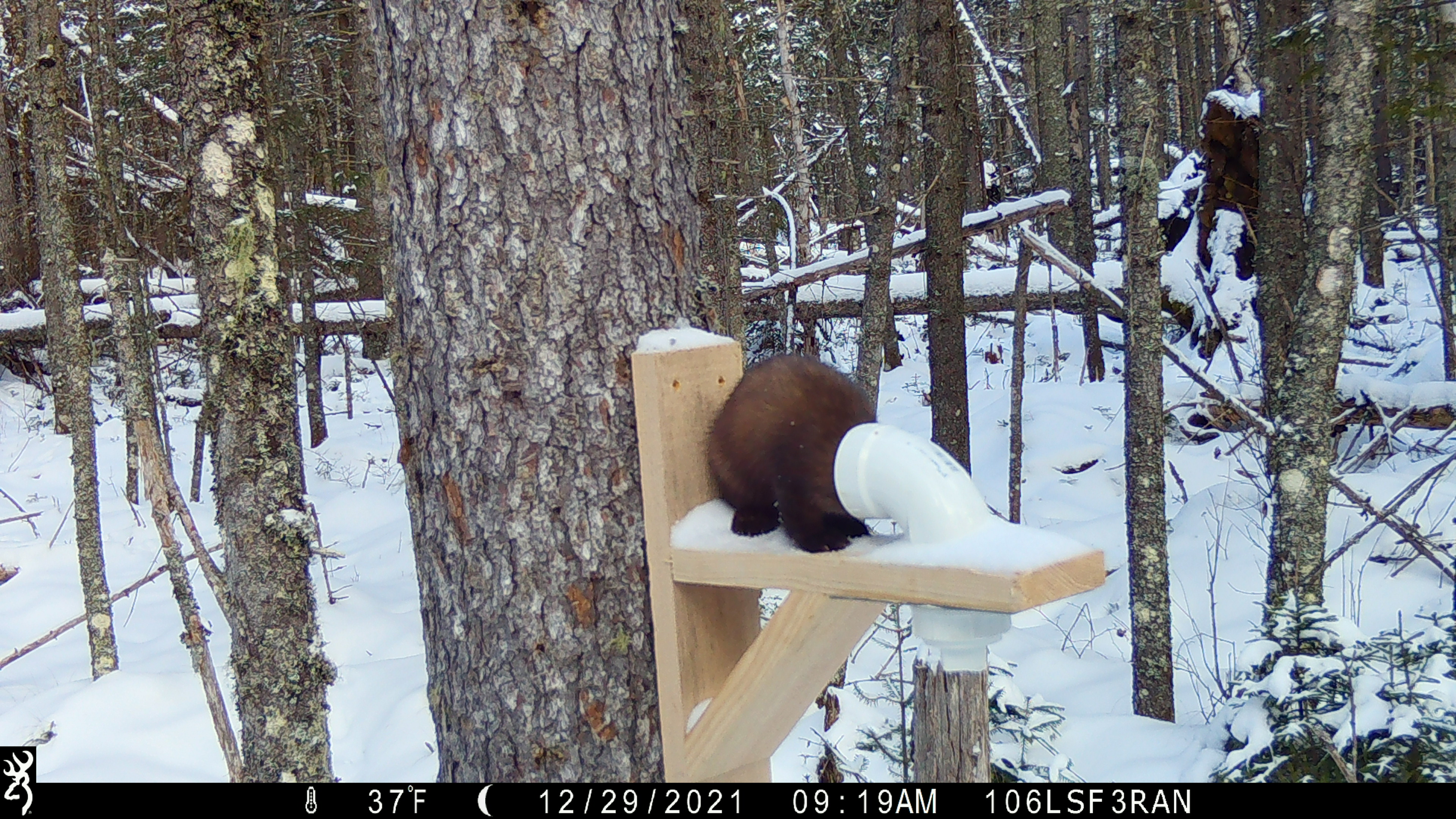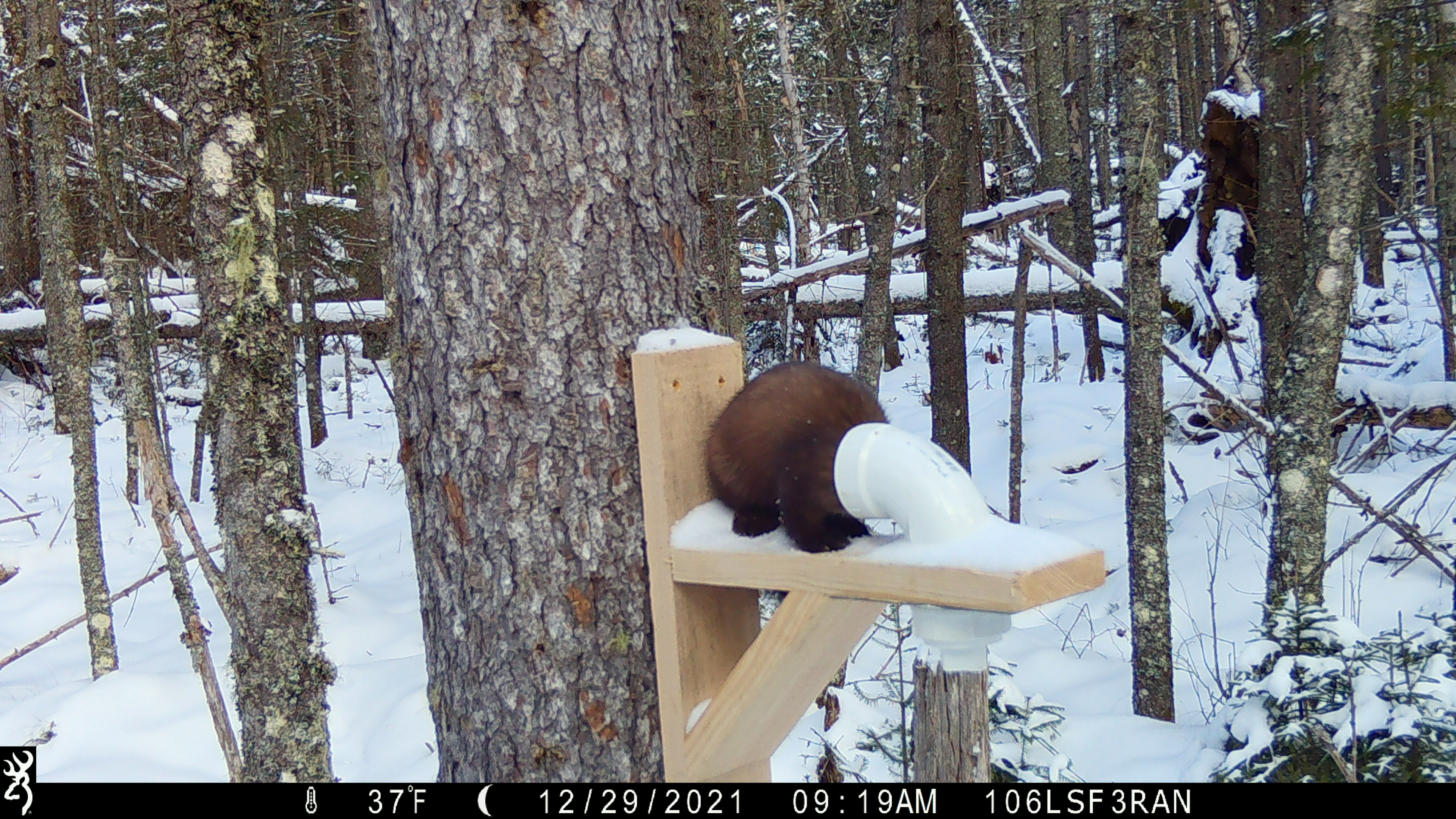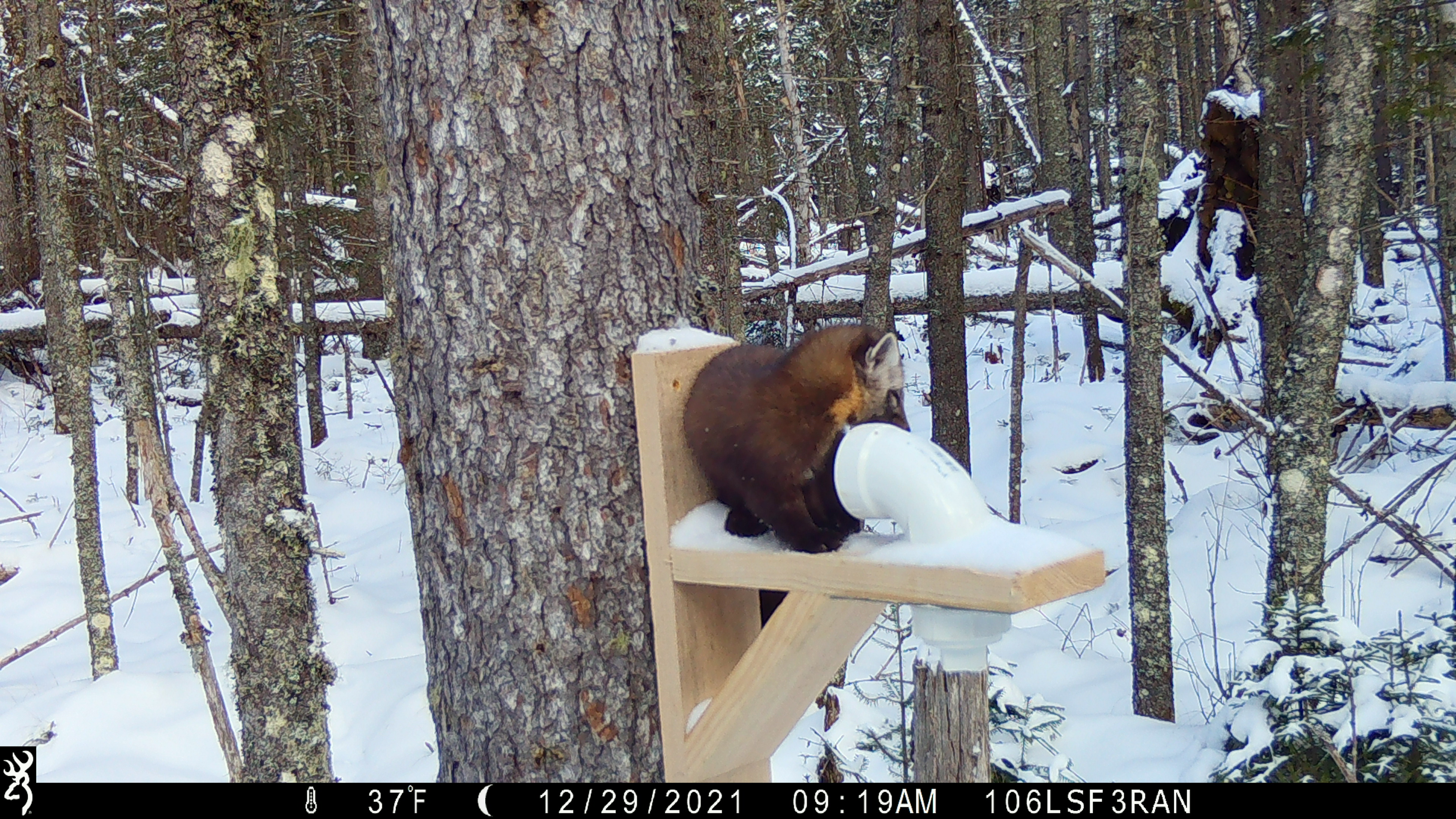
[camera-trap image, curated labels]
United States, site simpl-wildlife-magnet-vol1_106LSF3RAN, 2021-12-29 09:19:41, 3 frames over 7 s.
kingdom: Animalia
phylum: Chordata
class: Mammalia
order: Carnivora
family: Mustelidae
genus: Martes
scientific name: Martes americana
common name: american marten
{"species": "american marten (Martes americana)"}